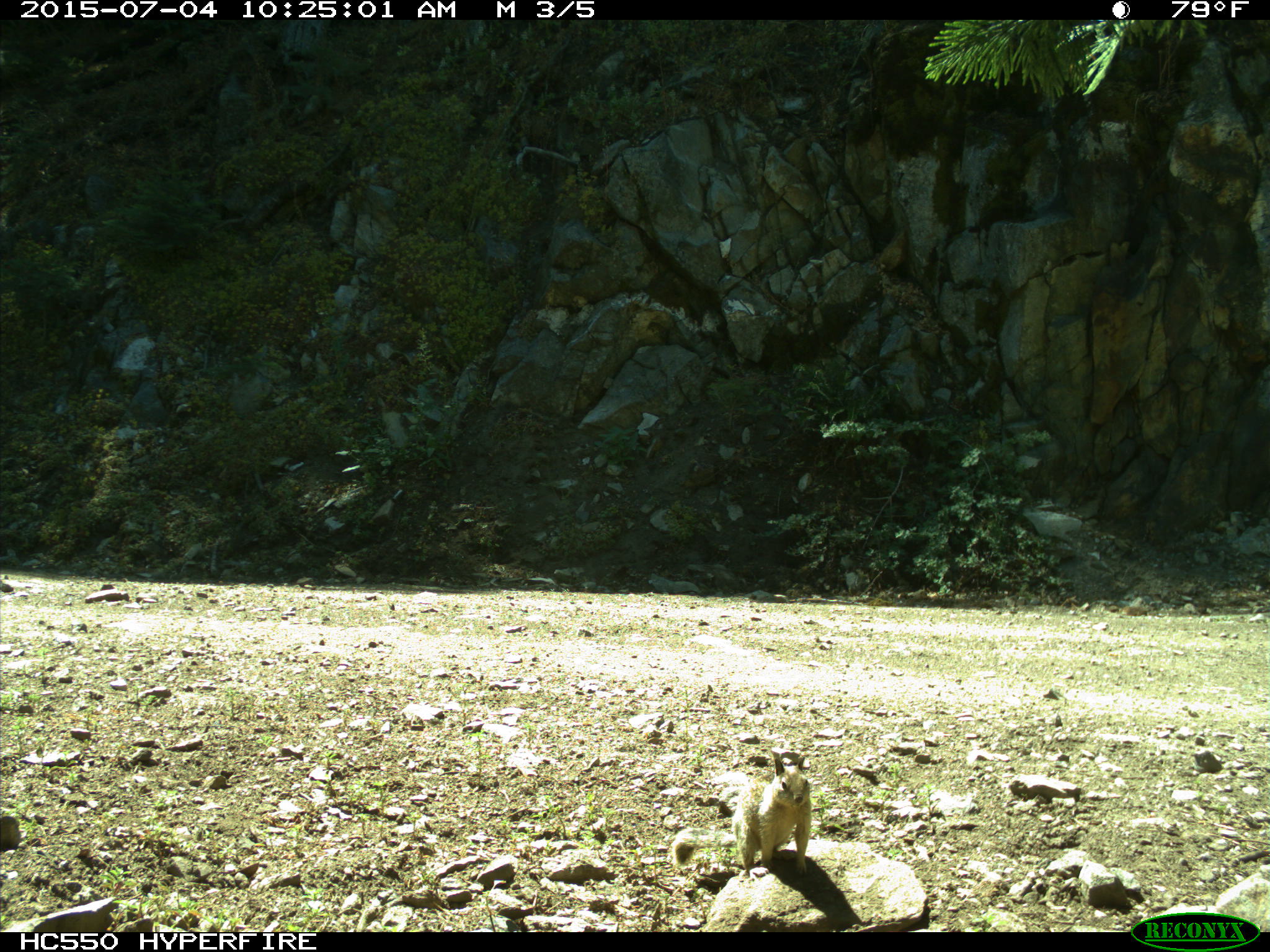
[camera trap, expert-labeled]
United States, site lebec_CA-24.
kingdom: Animalia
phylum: Chordata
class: Mammalia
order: Rodentia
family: Sciuridae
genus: Otospermophilus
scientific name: Otospermophilus beecheyi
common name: california ground squirrel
Otospermophilus beecheyi (california ground squirrel).